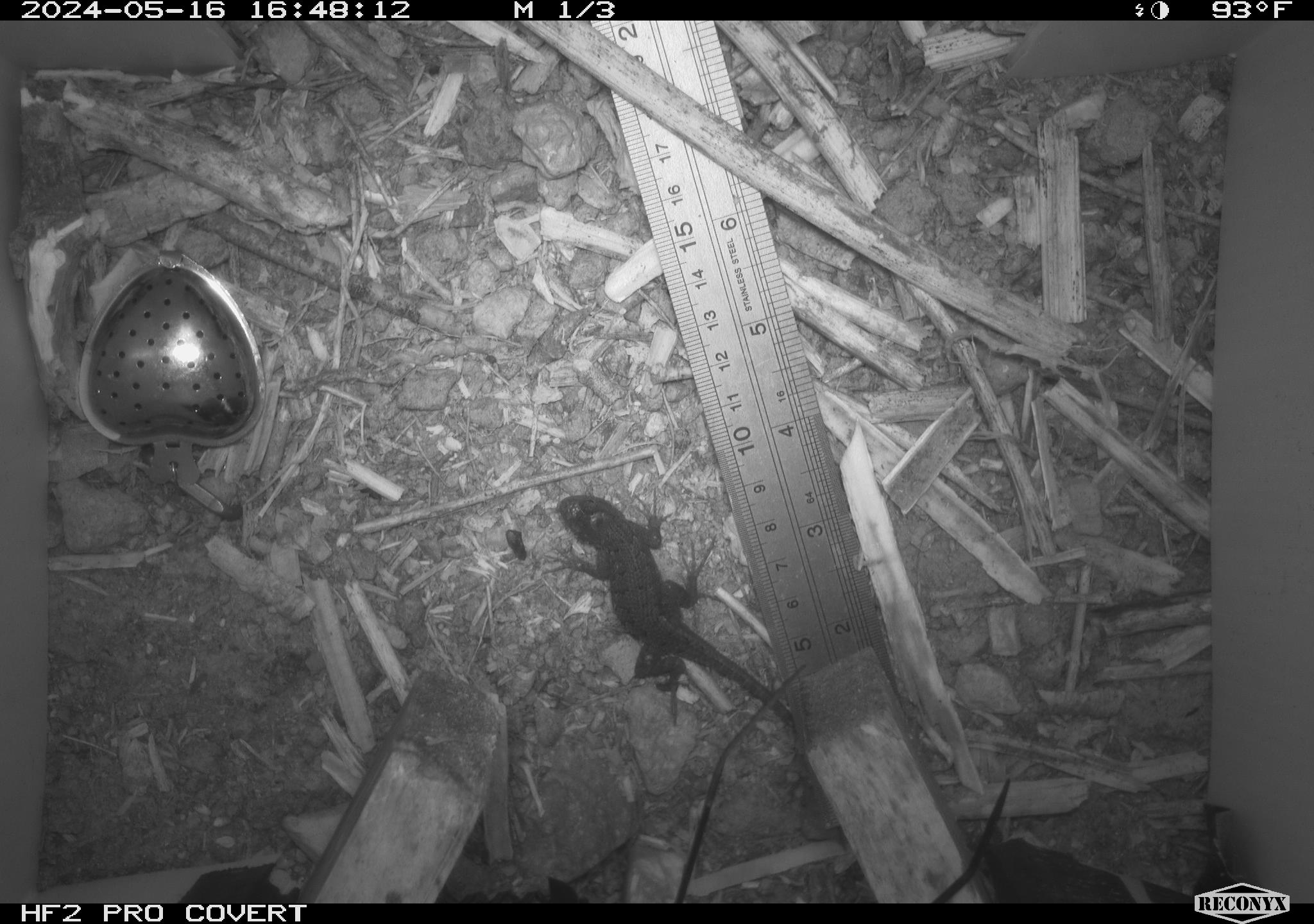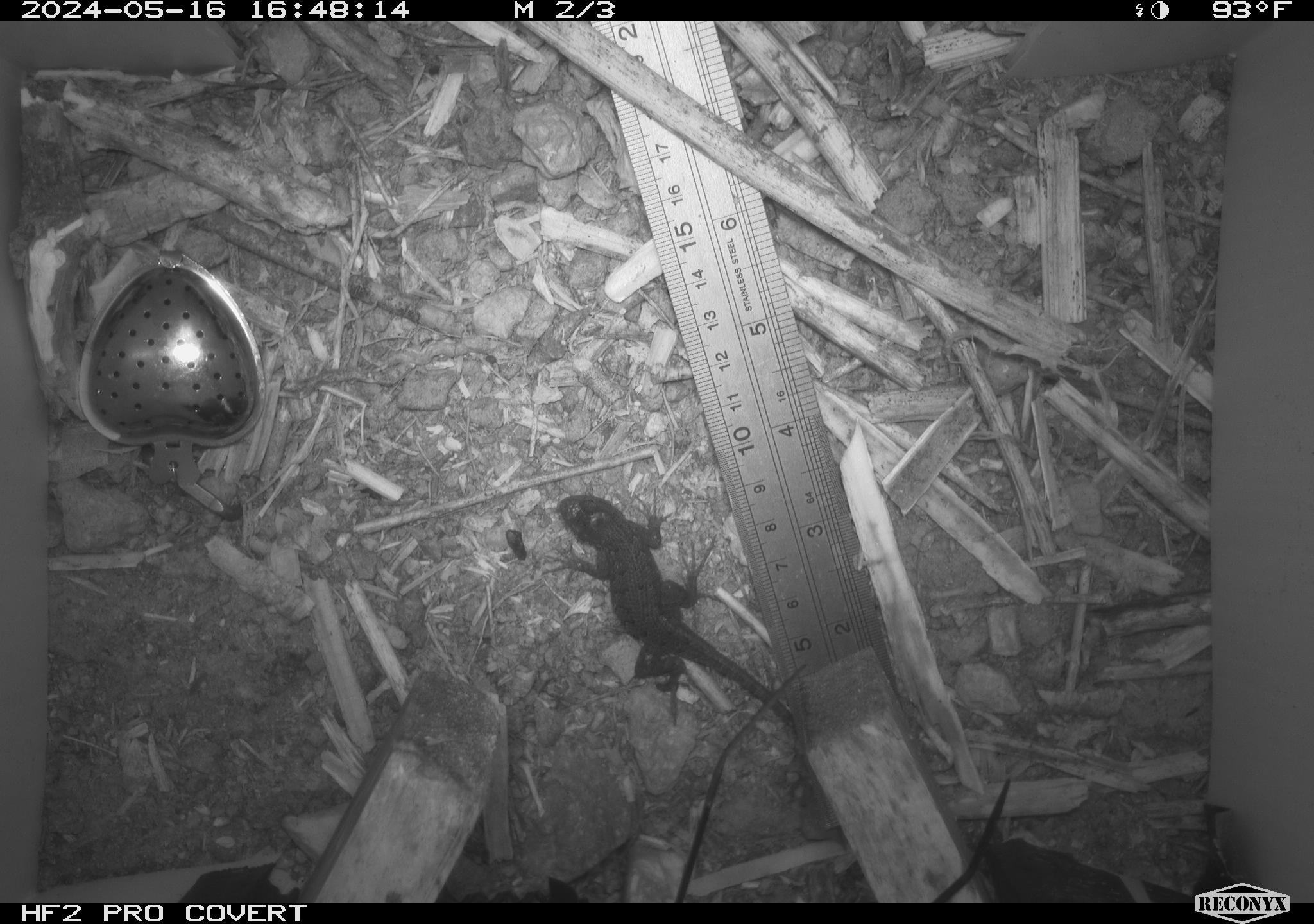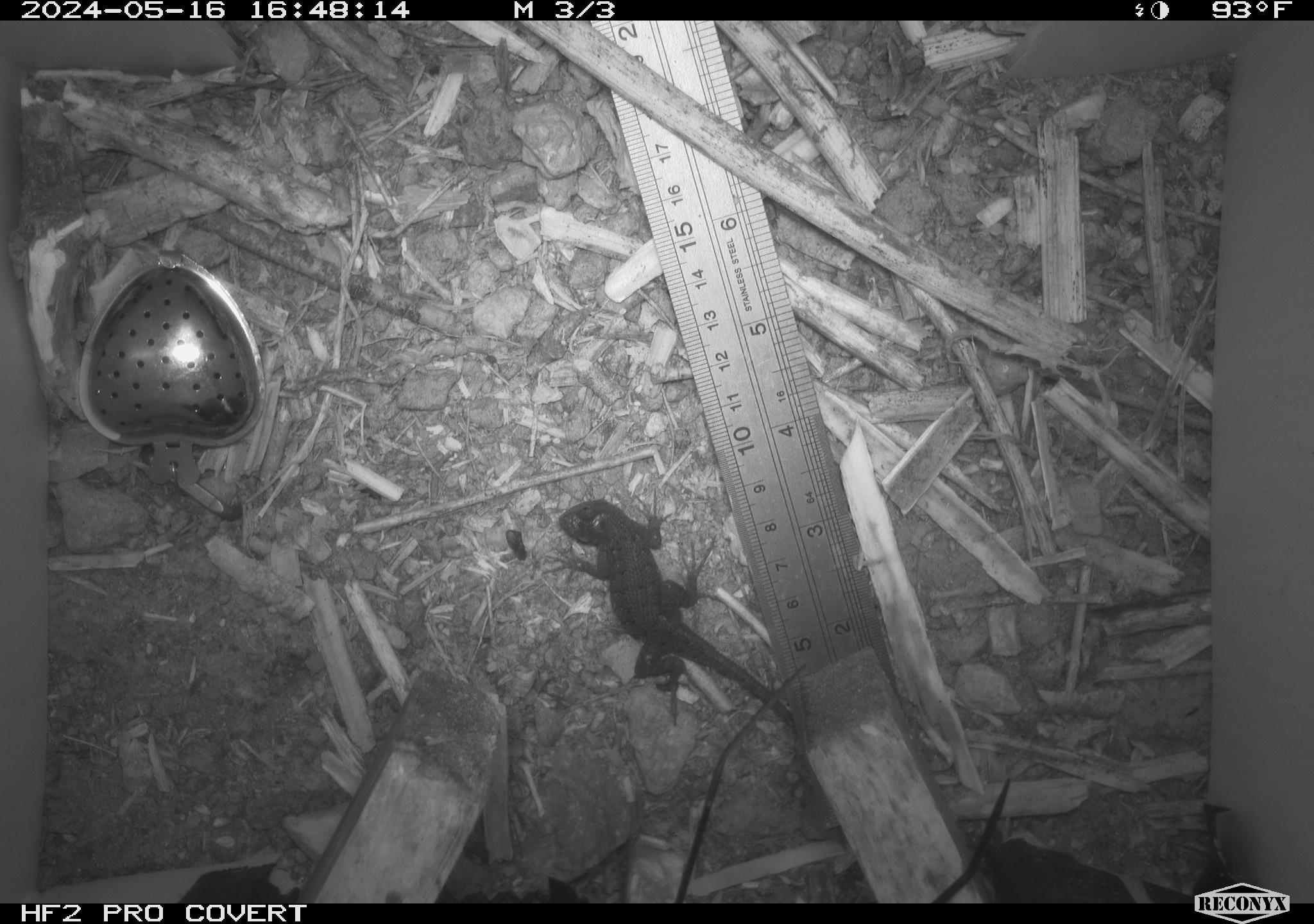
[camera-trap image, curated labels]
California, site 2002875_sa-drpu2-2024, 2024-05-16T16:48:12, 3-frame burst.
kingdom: Animalia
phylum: Chordata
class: Reptilia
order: Squamata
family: Phrynosomatidae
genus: Sceloporus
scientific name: Sceloporus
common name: spiny lizards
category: sceloporus species